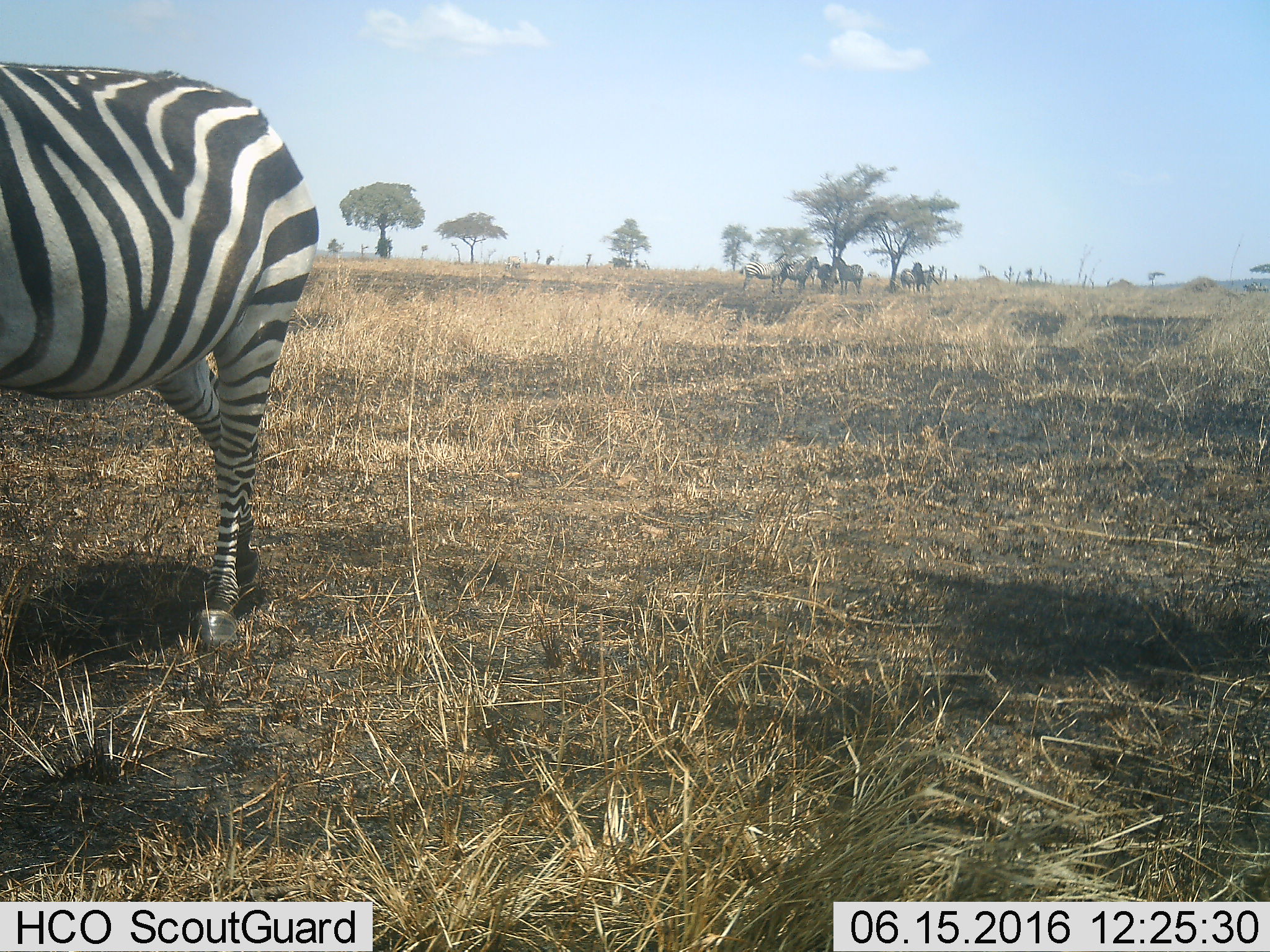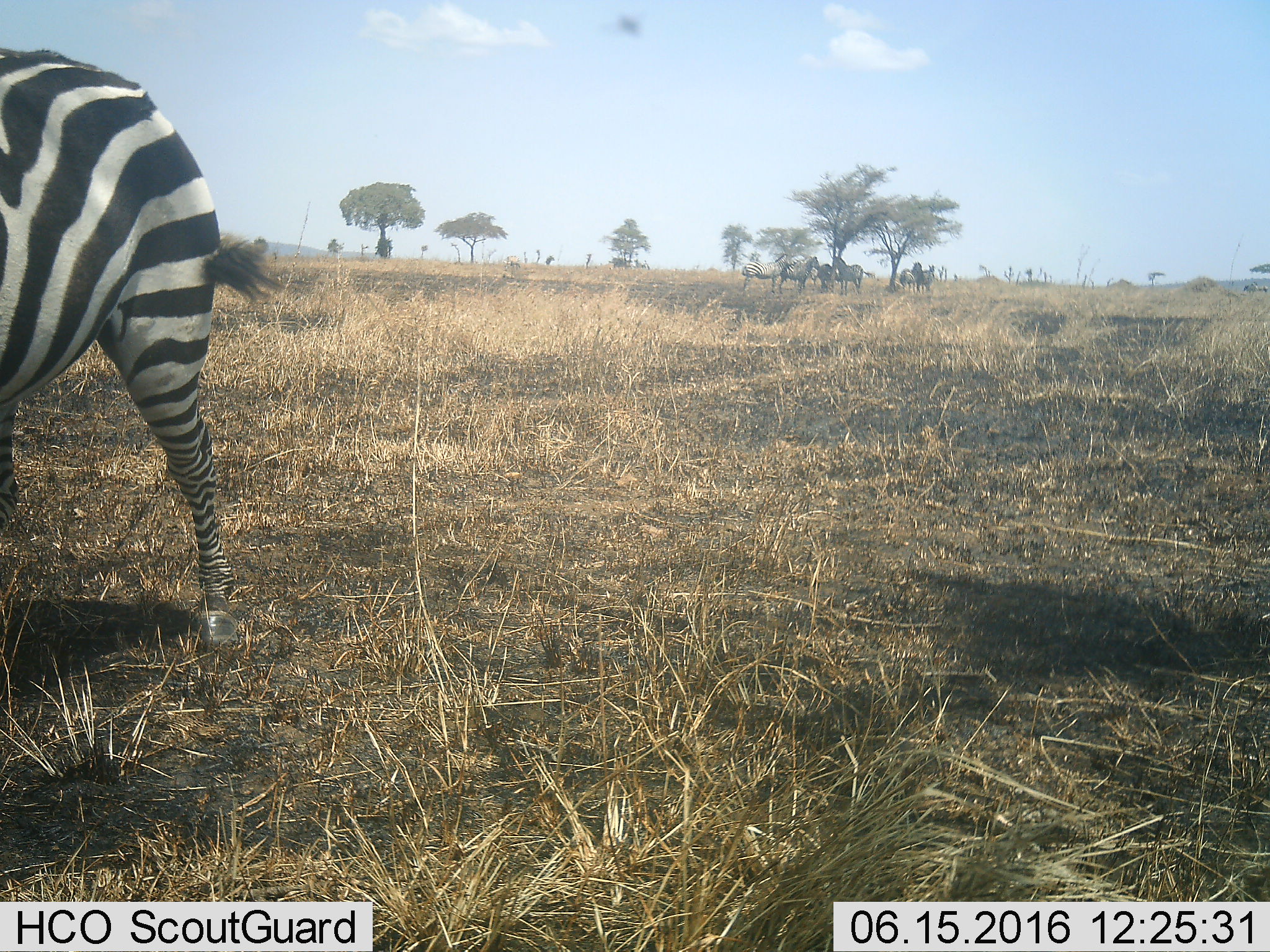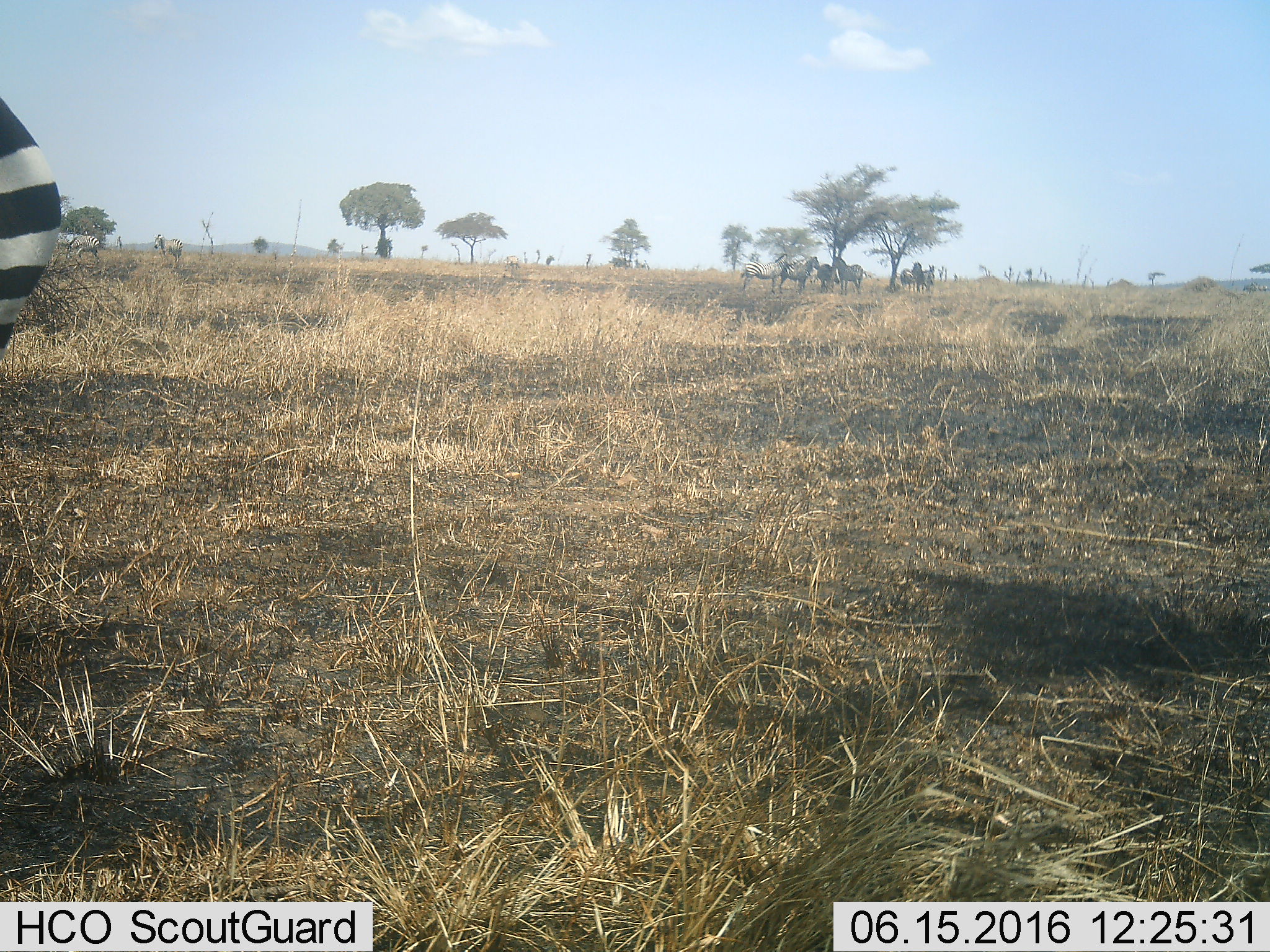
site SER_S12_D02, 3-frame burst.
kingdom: Animalia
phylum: Chordata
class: Mammalia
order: Perissodactyla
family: Equidae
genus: Equus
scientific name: Equus quagga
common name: plains zebra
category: zebraplains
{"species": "zebraplains (plains zebra) (Equus quagga)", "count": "8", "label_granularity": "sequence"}